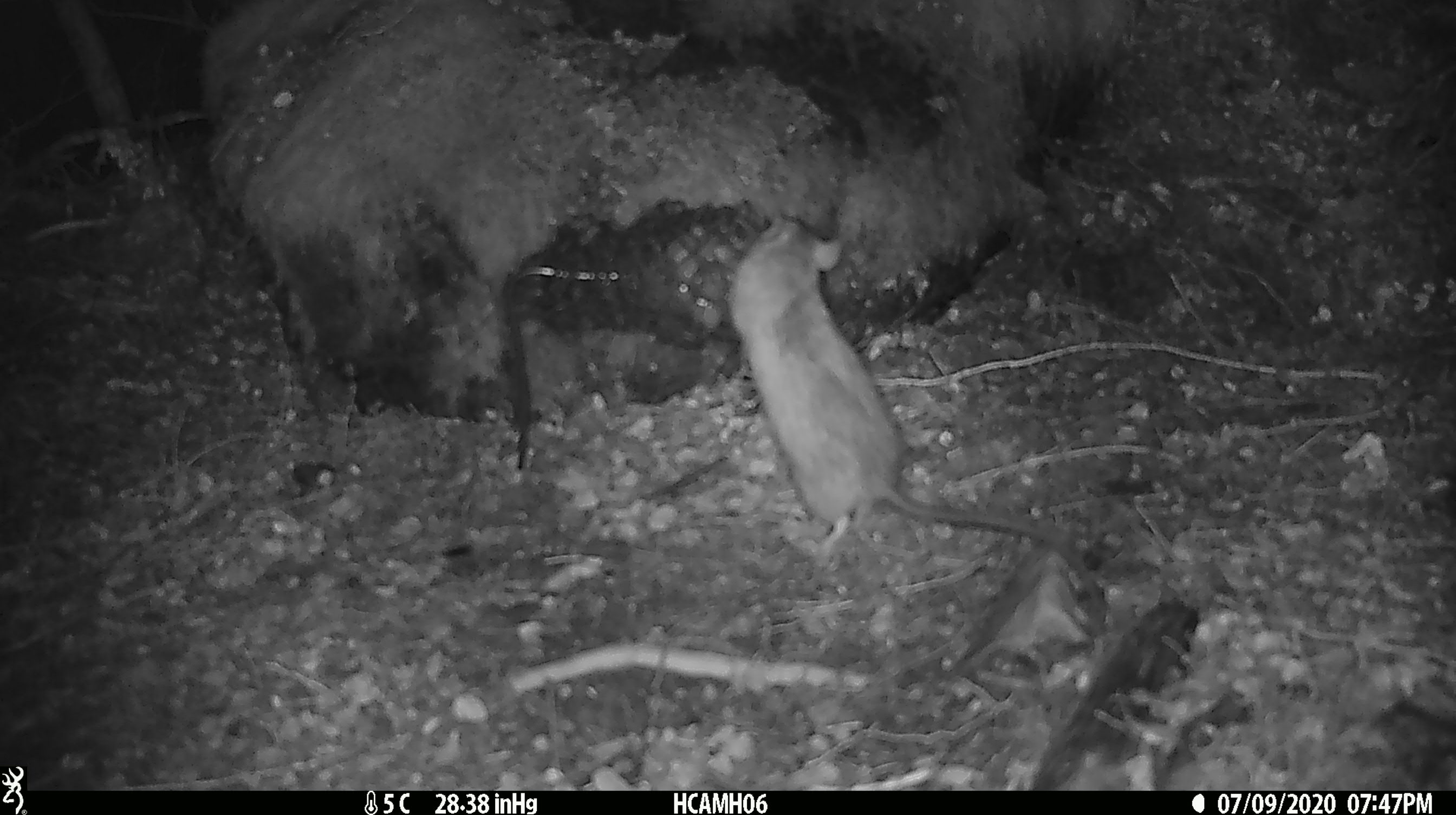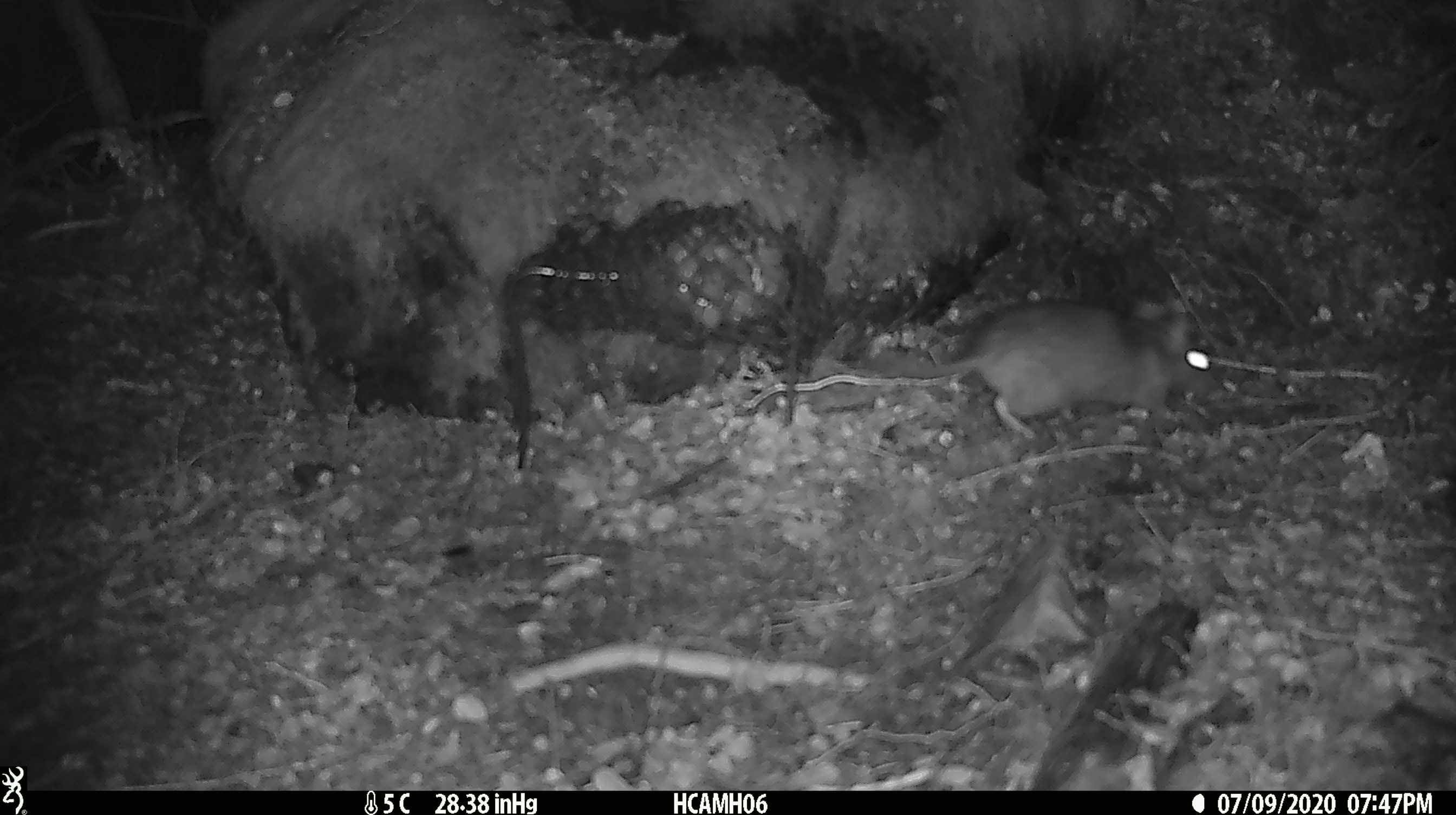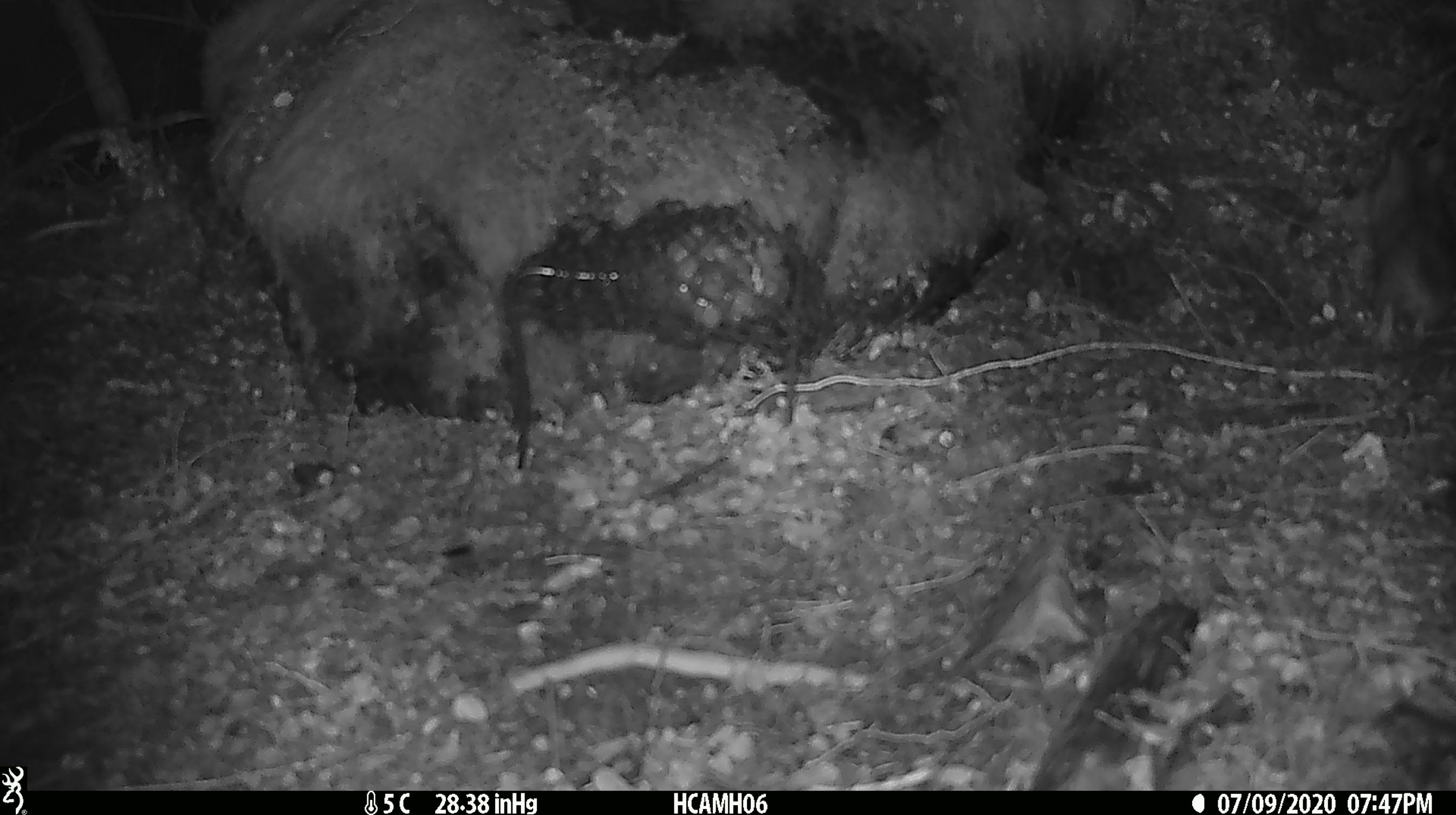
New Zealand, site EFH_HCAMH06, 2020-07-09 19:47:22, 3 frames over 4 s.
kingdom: Animalia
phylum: Chordata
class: Mammalia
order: Rodentia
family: Muridae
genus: Rattus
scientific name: Rattus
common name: rat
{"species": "rat (Rattus)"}